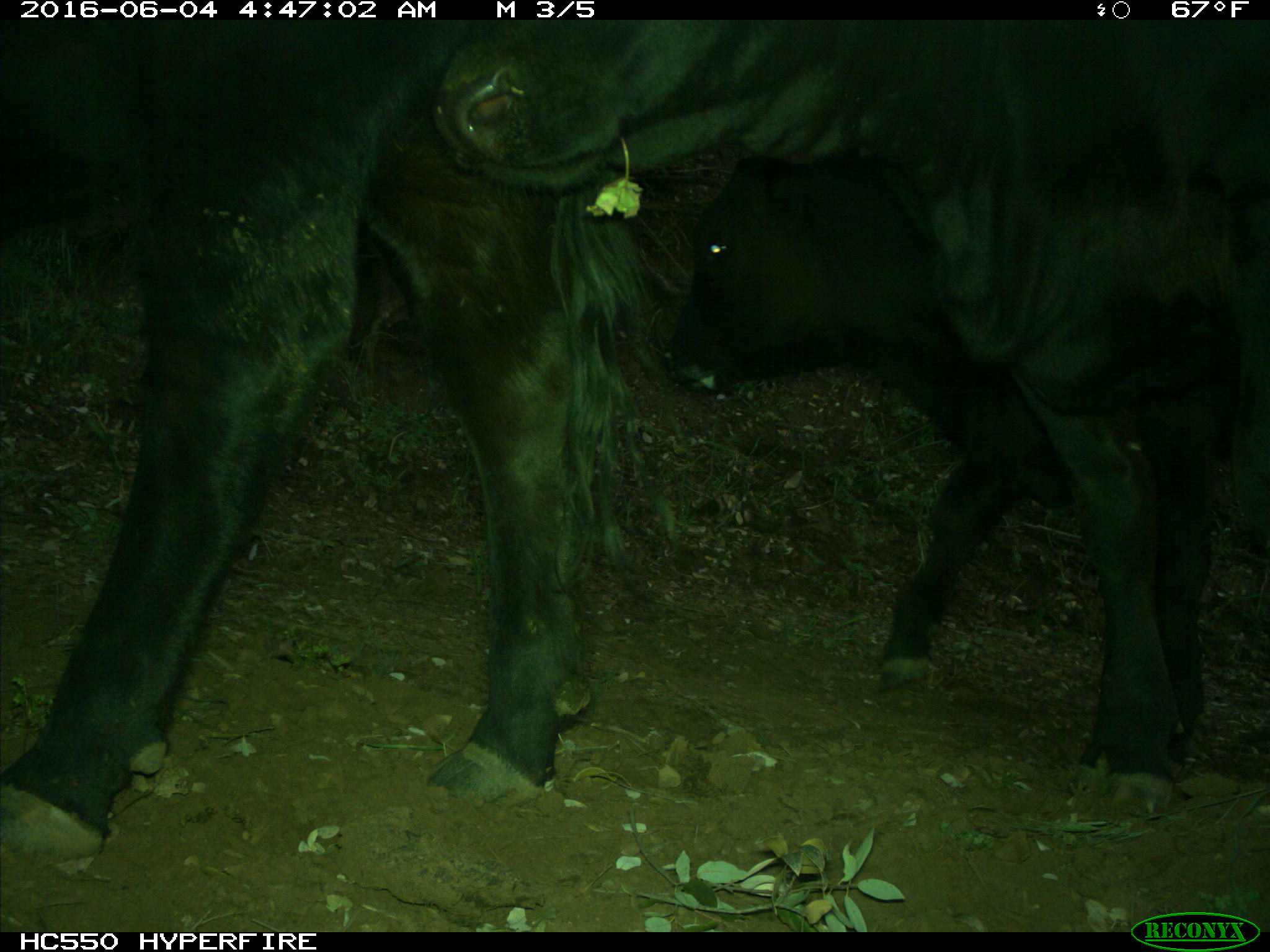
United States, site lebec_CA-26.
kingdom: Animalia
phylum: Chordata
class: Mammalia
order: Artiodactyla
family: Bovidae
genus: Bos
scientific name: Bos taurus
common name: domestic cow